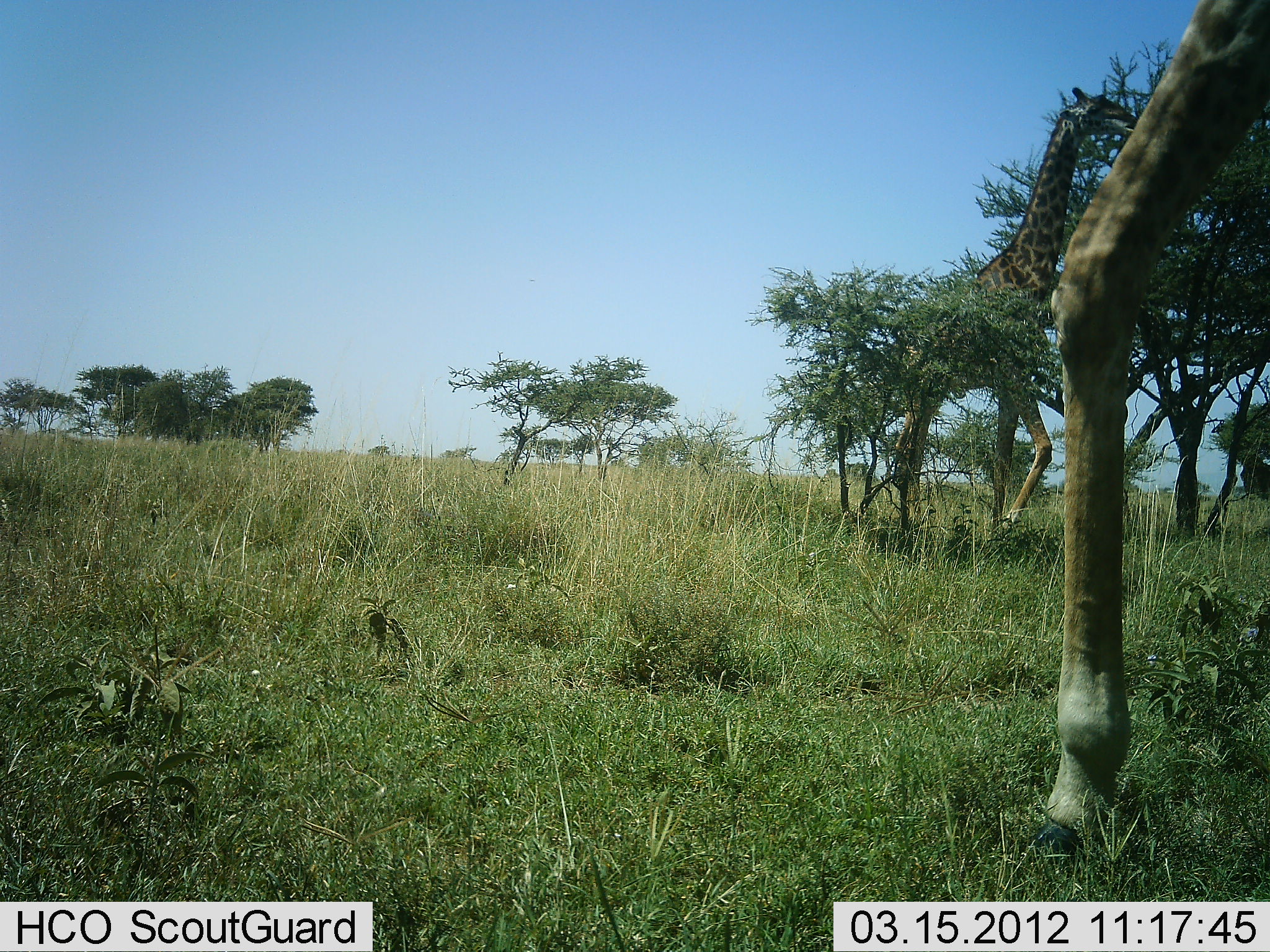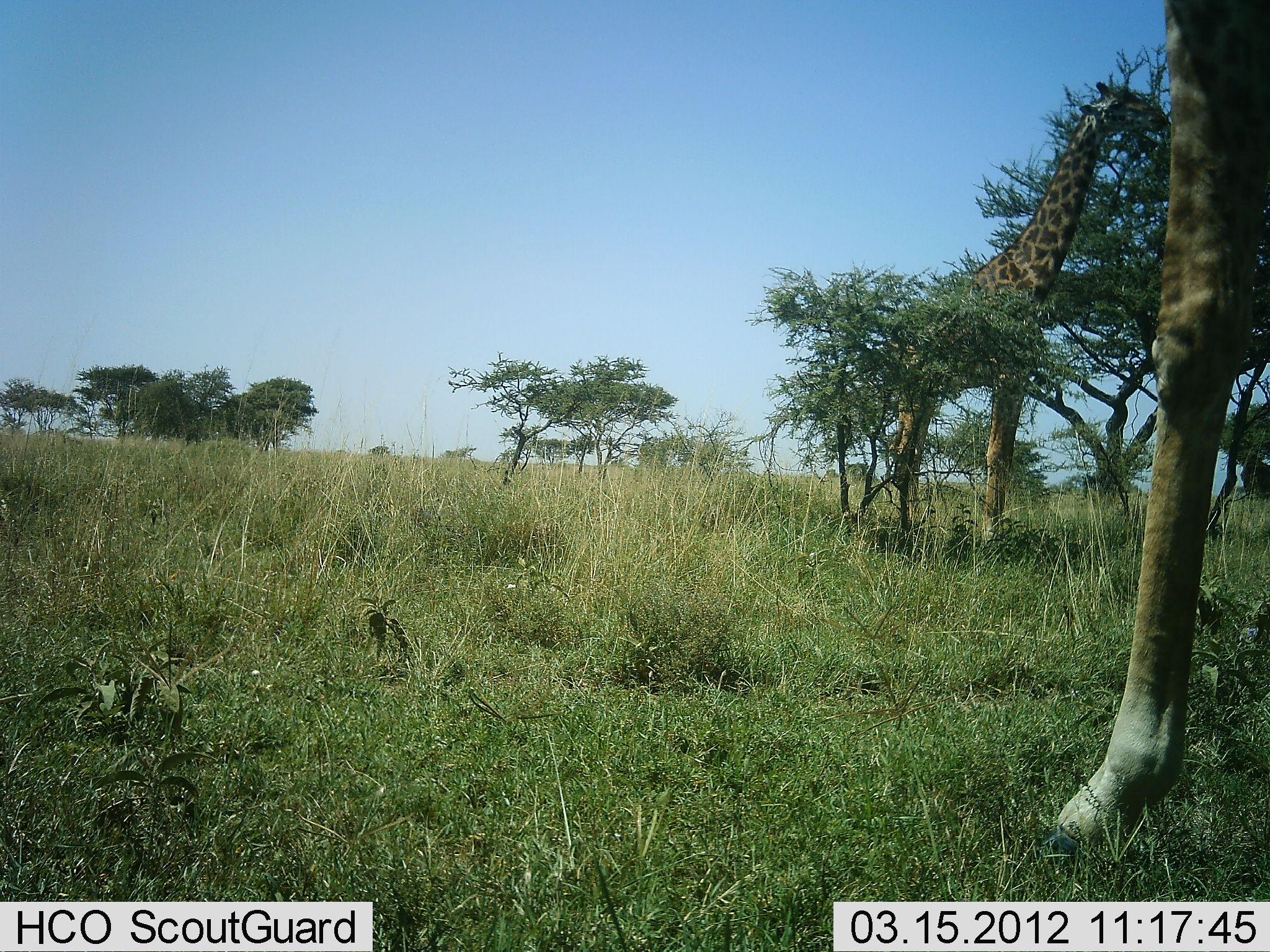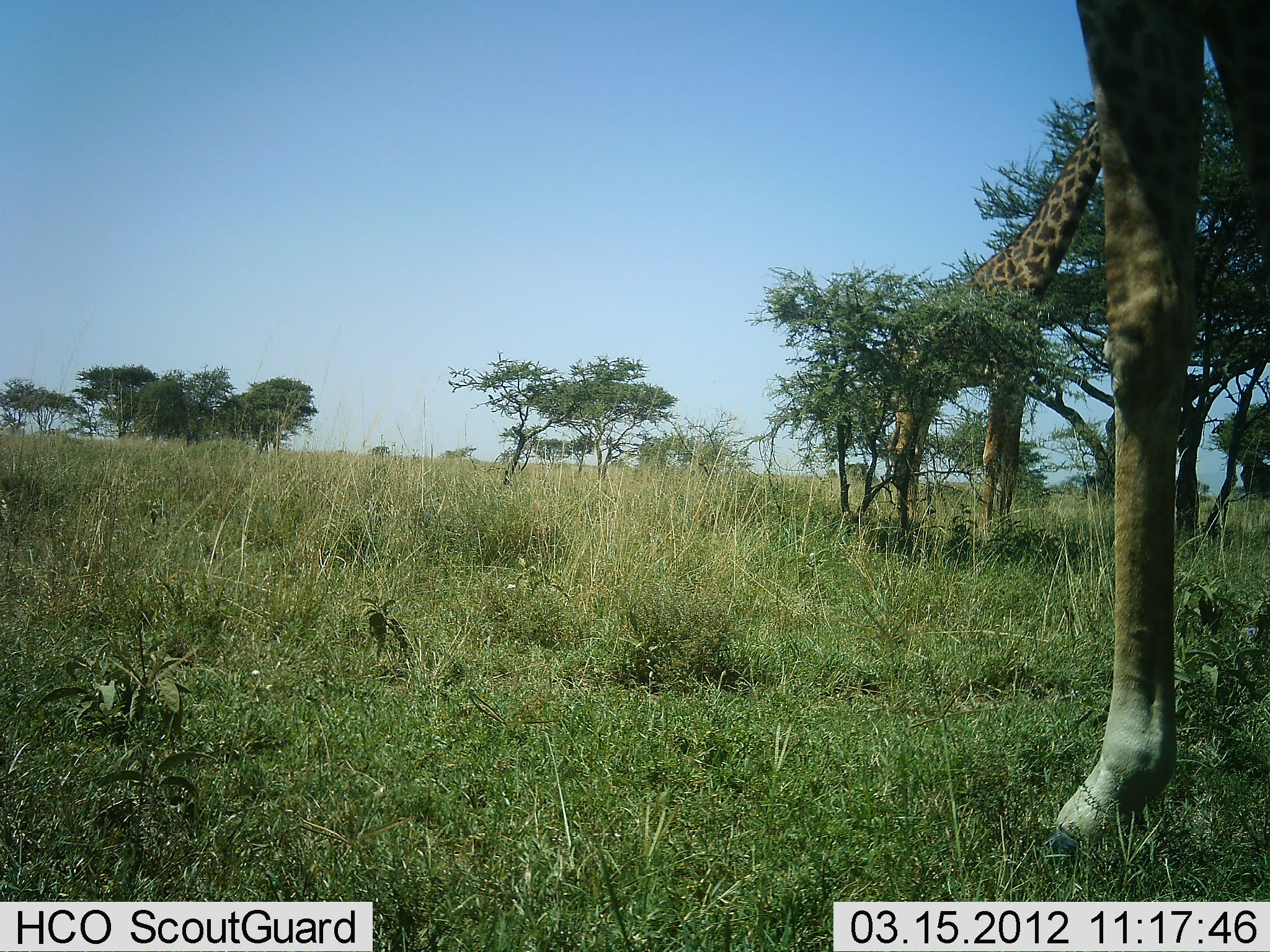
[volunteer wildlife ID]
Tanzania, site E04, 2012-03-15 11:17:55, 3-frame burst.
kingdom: Animalia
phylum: Chordata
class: Mammalia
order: Artiodactyla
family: Giraffidae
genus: Giraffa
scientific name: Giraffa camelopardalis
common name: giraffe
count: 2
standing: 41%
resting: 0%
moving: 3%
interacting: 0%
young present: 0%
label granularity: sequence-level